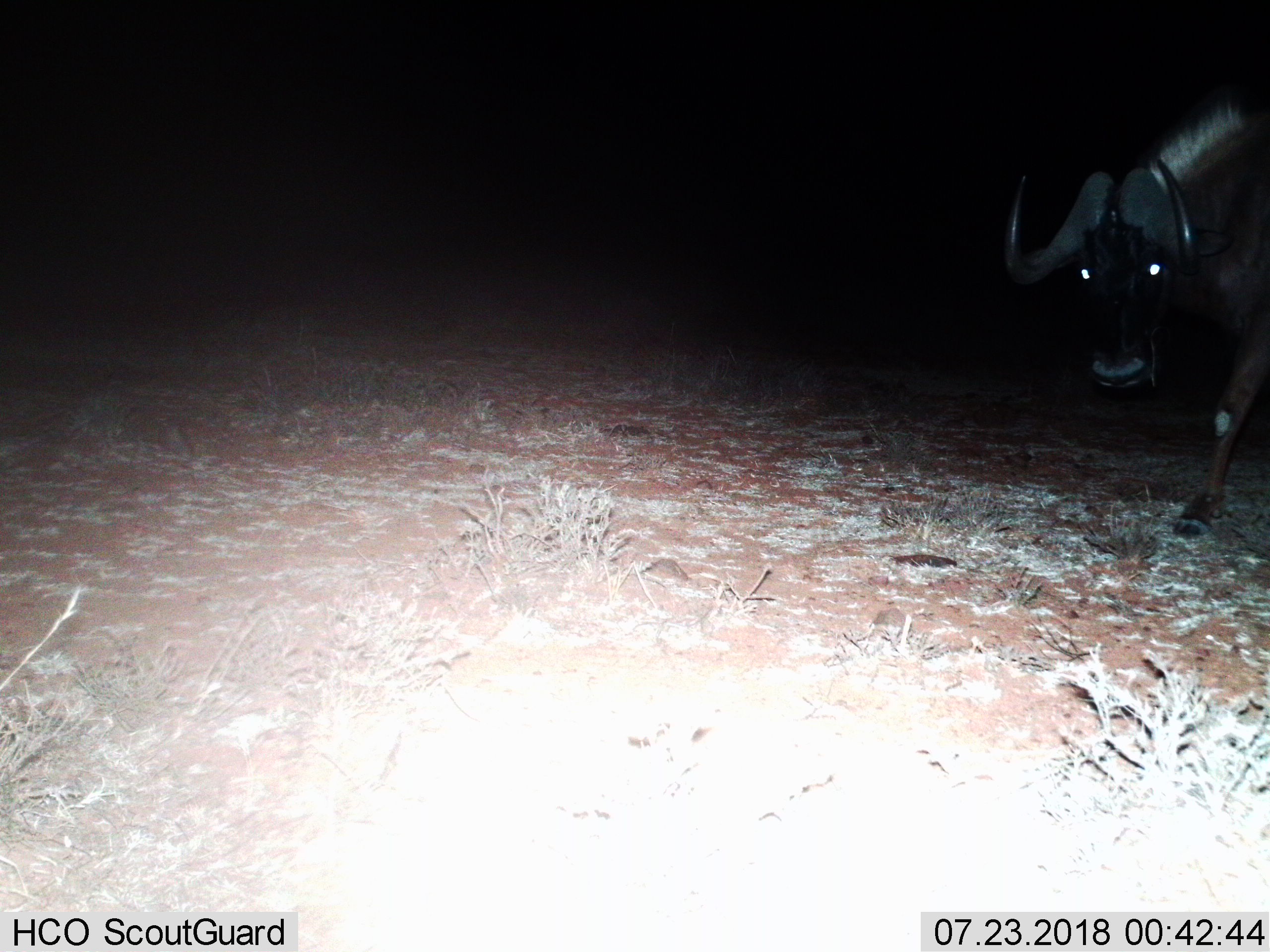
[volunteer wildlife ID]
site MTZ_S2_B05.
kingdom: Animalia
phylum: Chordata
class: Mammalia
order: Artiodactyla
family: Bovidae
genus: Syncerus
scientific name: Syncerus caffer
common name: african buffalo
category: buffalo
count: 1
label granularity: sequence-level